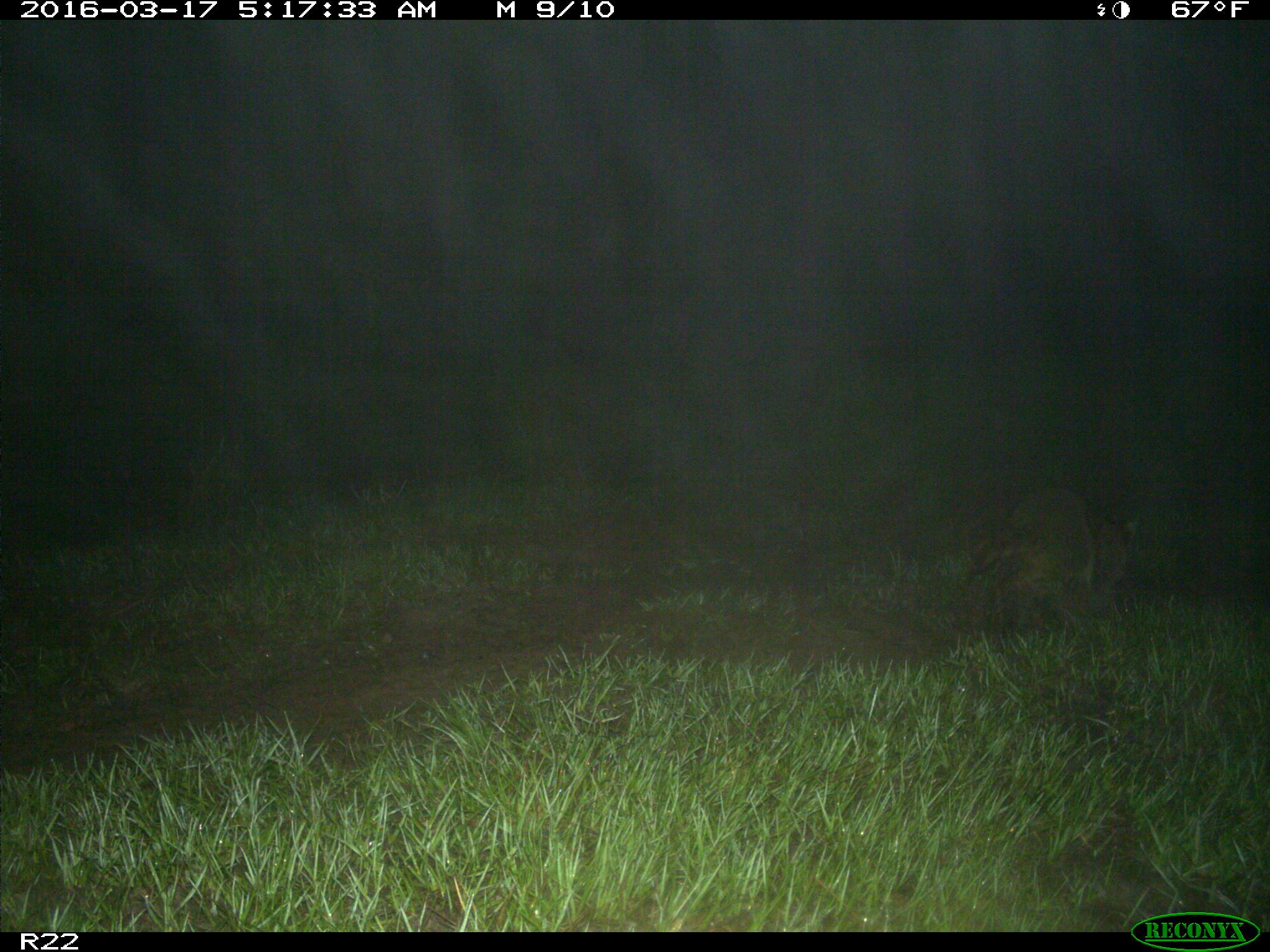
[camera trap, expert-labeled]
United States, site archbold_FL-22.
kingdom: Animalia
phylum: Chordata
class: Mammalia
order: Carnivora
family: Procyonidae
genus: Procyon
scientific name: Procyon lotor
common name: common raccoon